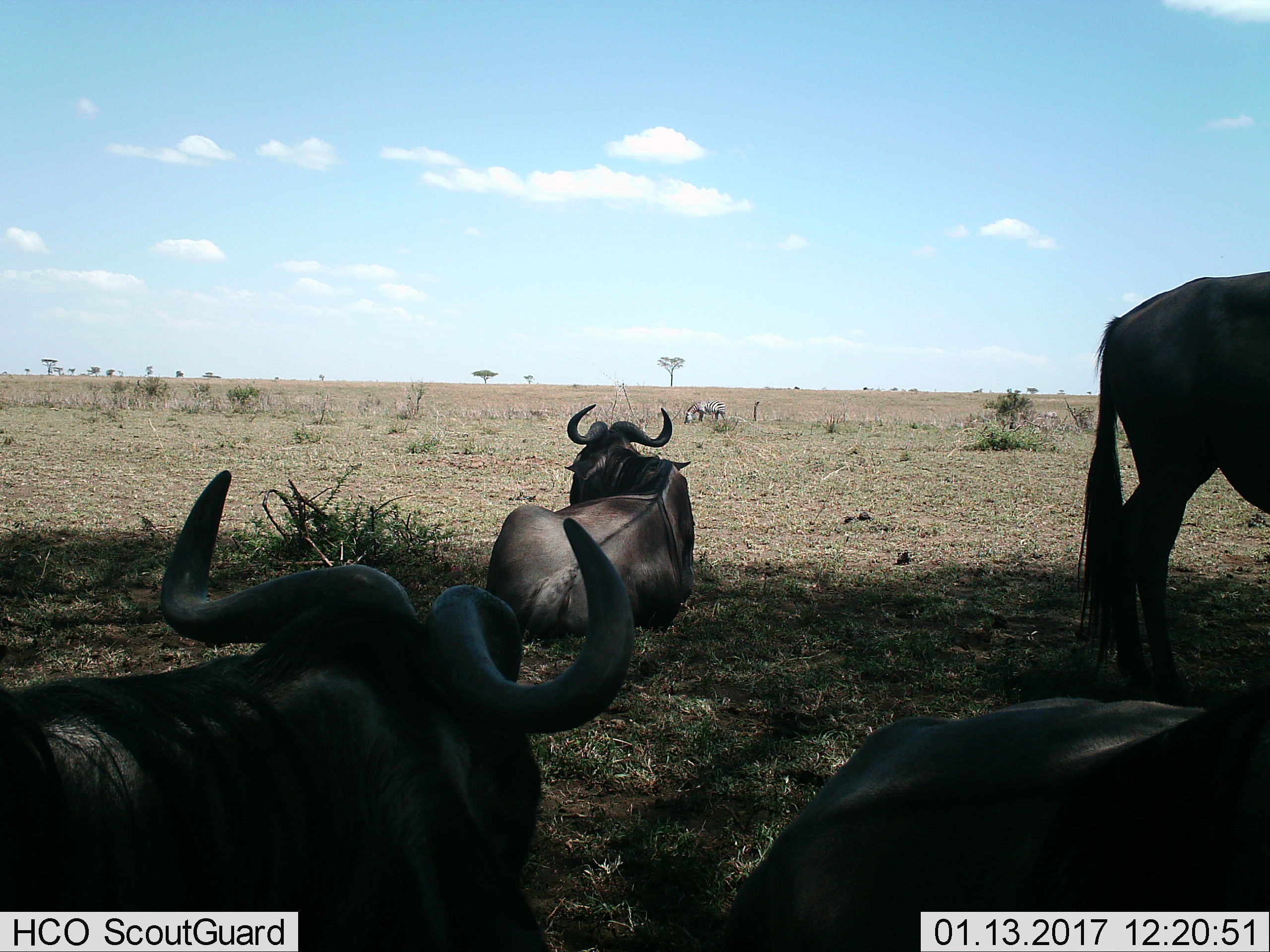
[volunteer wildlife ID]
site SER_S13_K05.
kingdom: Animalia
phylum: Chordata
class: Mammalia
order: Artiodactyla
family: Bovidae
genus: Connochaetes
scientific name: Connochaetes taurinus taurinus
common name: blue wildebeest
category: wildebeestblue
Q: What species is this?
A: Wildebeestblue (blue wildebeest) (Connochaetes taurinus taurinus).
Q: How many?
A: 4.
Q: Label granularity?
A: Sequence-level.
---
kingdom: Animalia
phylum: Chordata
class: Mammalia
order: Perissodactyla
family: Equidae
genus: Equus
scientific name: Equus quagga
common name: plains zebra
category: zebraplains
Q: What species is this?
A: Zebraplains (plains zebra) (Equus quagga).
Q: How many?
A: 1.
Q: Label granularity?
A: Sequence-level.